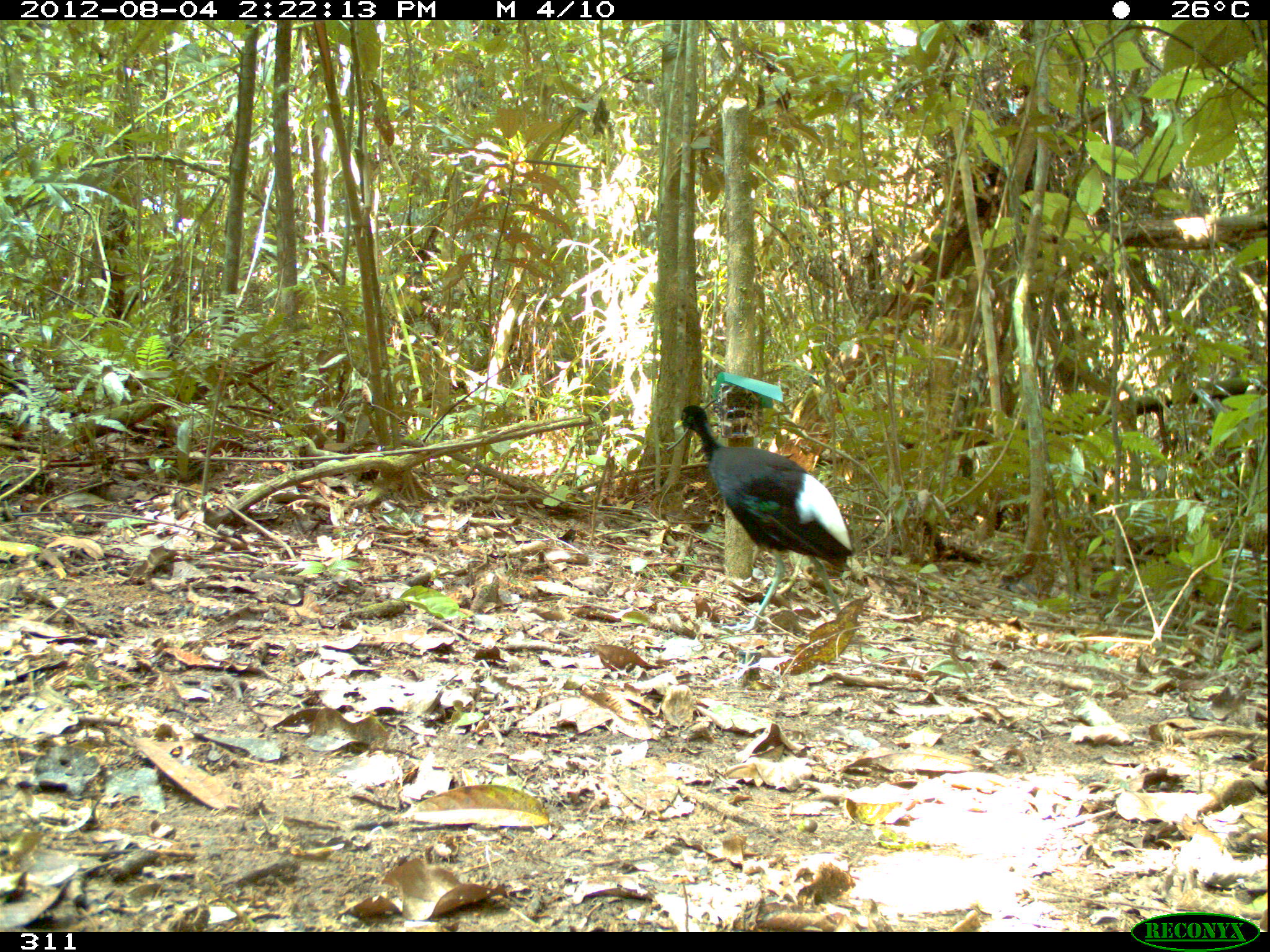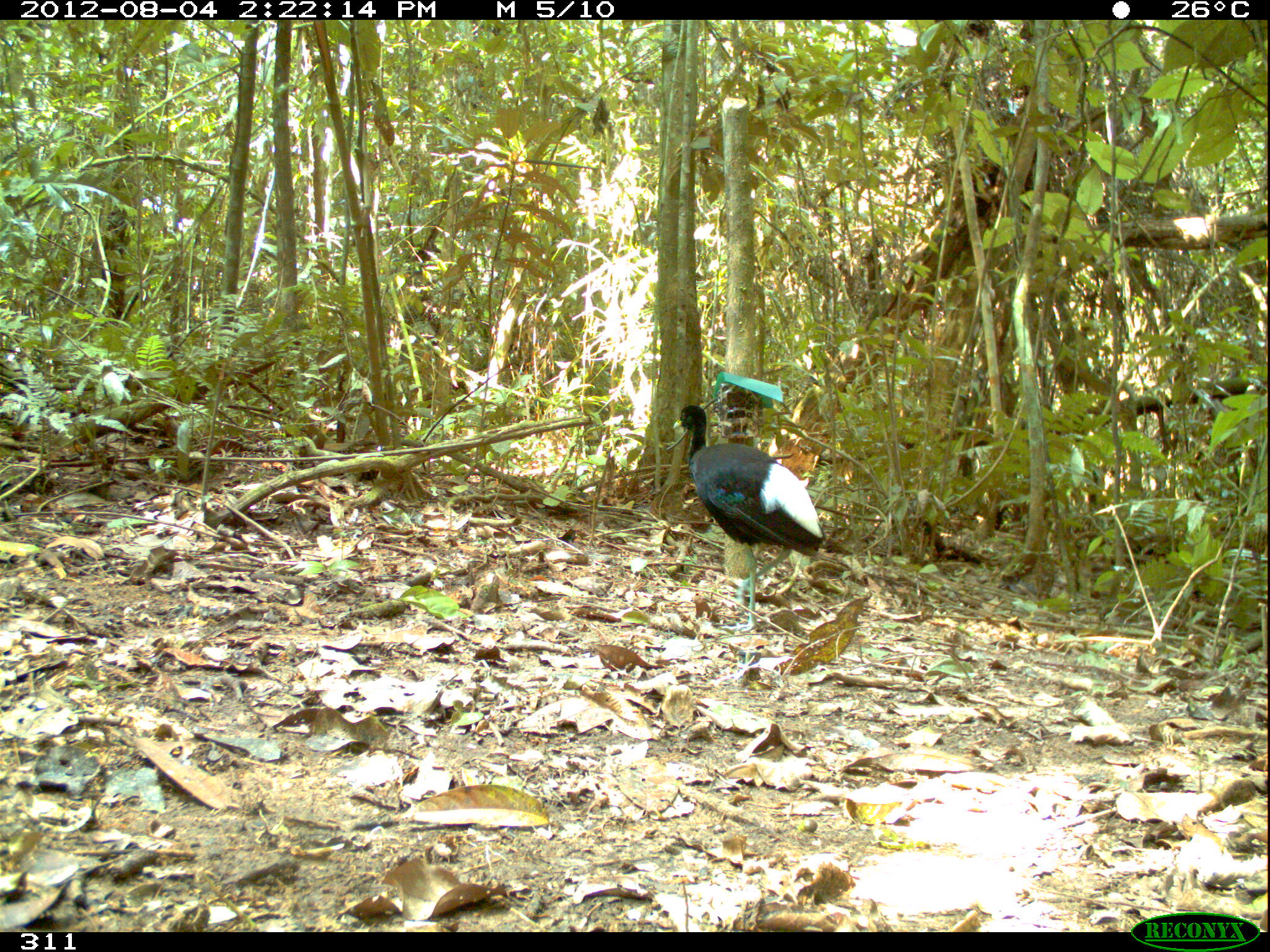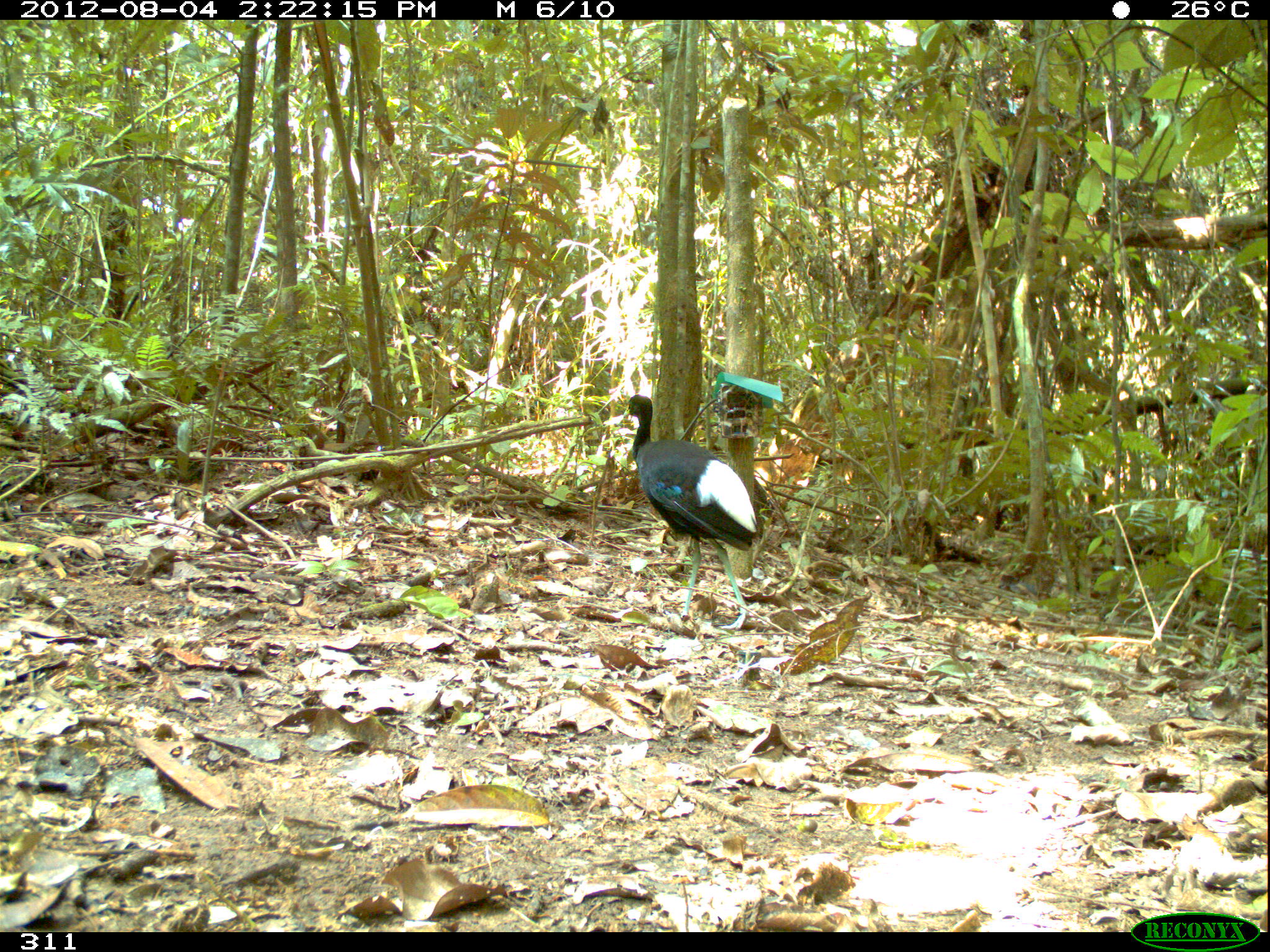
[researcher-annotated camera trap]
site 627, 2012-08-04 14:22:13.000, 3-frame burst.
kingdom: Animalia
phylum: Chordata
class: Aves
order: Gruiformes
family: Psophiidae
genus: Psophia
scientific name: Psophia leucoptera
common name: pale-winged trumpeter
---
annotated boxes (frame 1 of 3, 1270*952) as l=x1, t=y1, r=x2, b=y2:
psophia leucoptera: l=673, t=403, r=853, b=630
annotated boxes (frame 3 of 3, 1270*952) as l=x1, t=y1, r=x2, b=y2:
psophia leucoptera: l=622, t=393, r=757, b=628